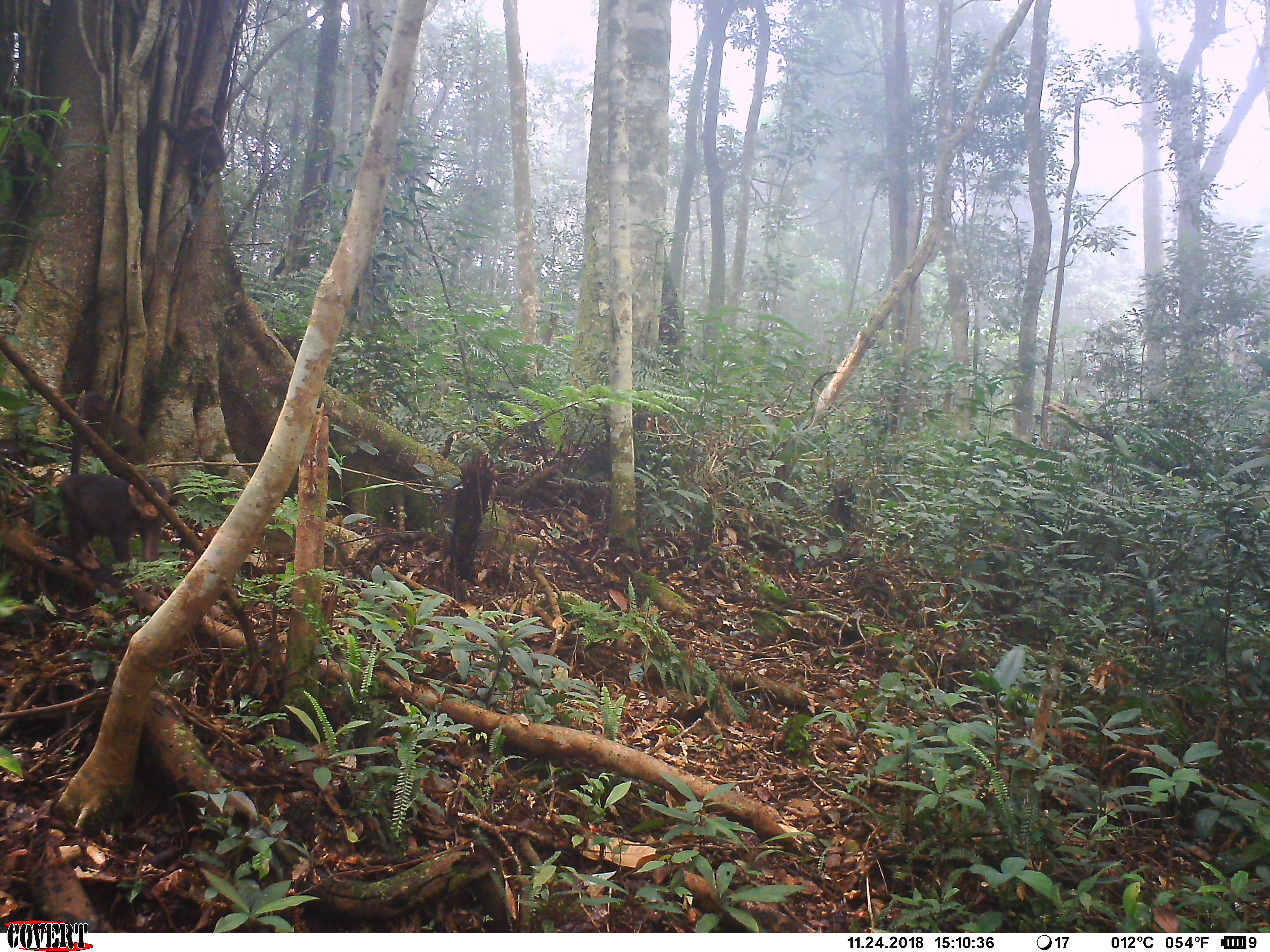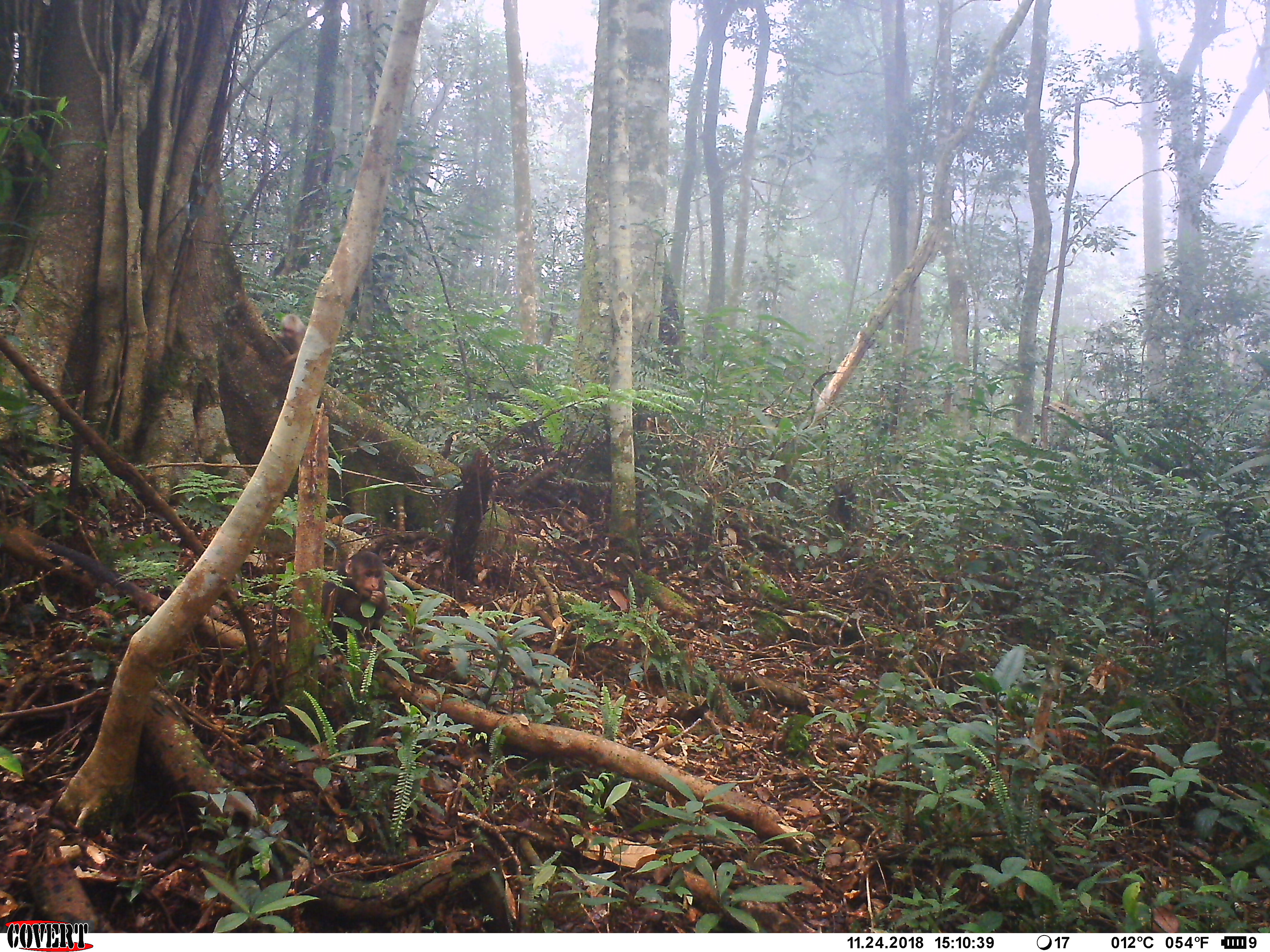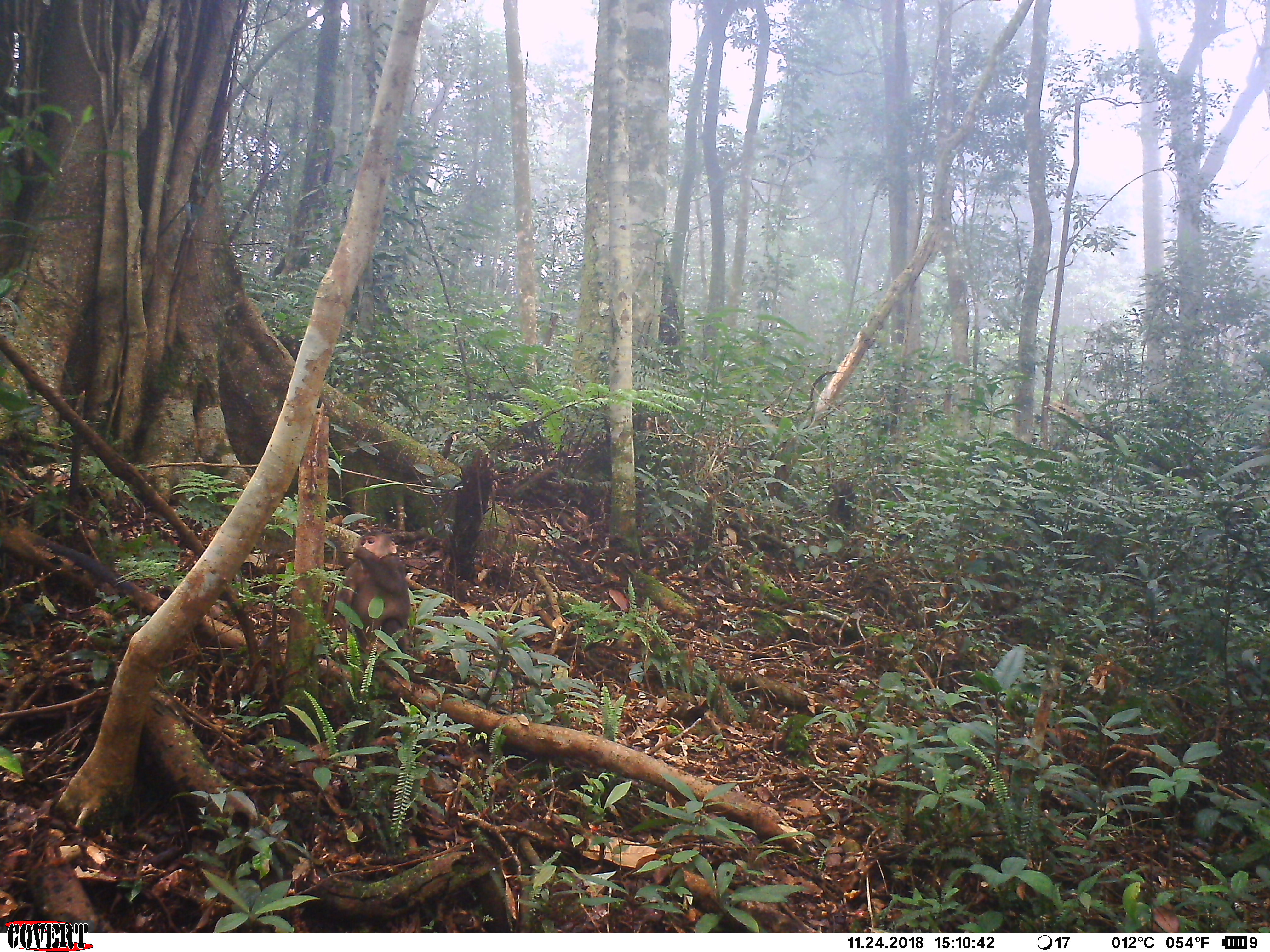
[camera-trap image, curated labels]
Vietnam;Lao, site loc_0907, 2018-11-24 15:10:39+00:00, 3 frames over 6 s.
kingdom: Animalia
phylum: Chordata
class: Mammalia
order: Primates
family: Cercopithecidae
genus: Macaca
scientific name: Macaca arctoides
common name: stump-tailed macaque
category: stump tailed macaque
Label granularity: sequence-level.